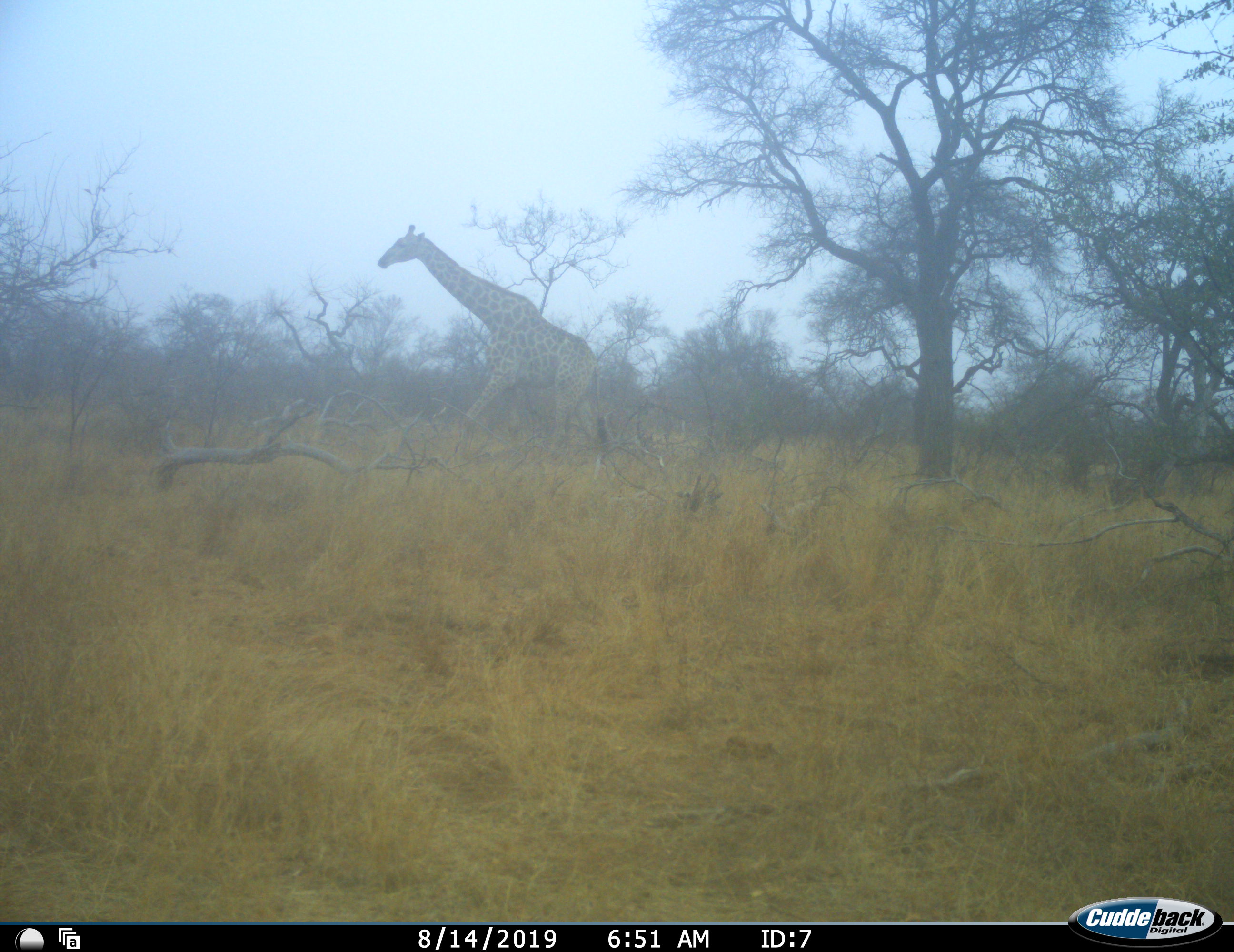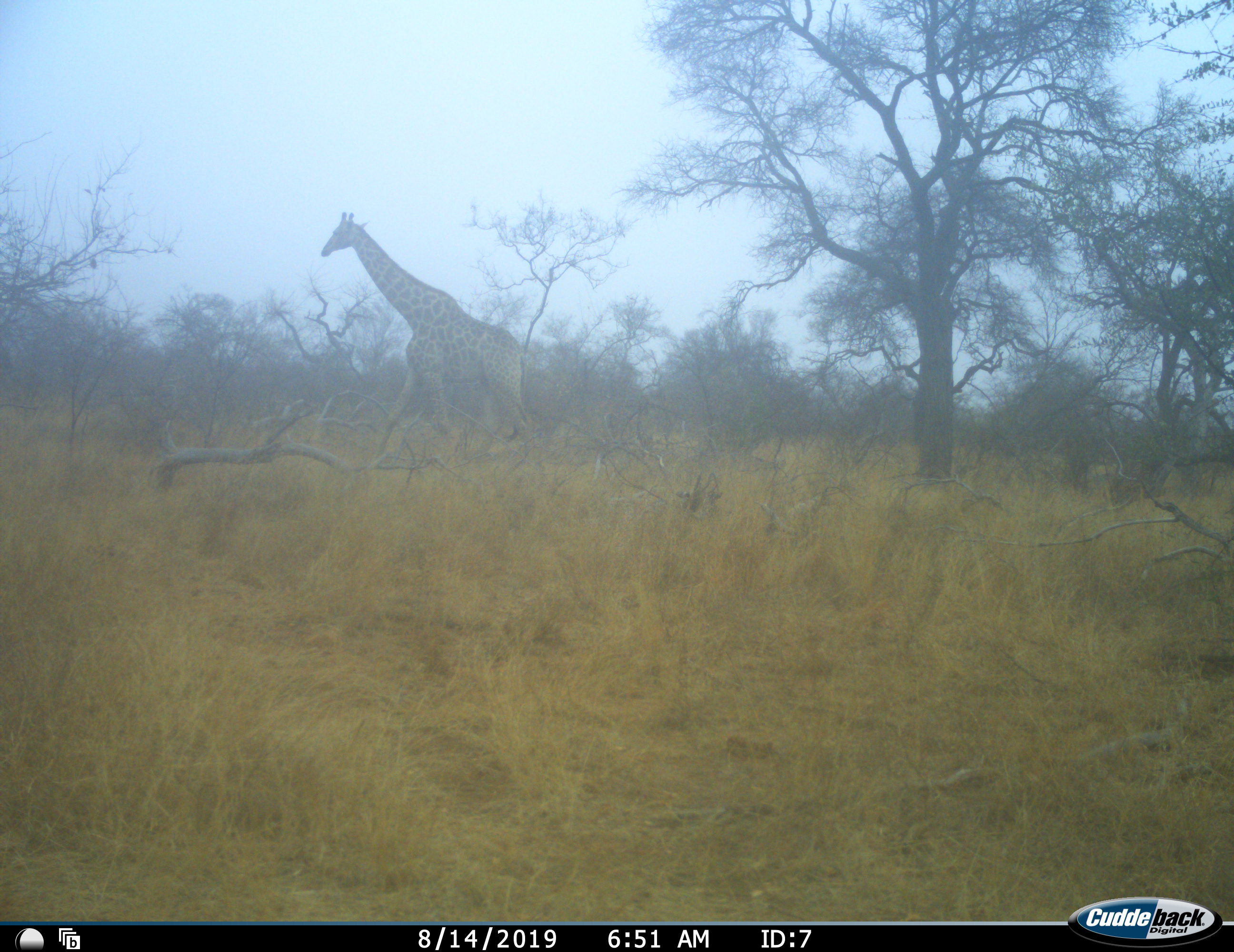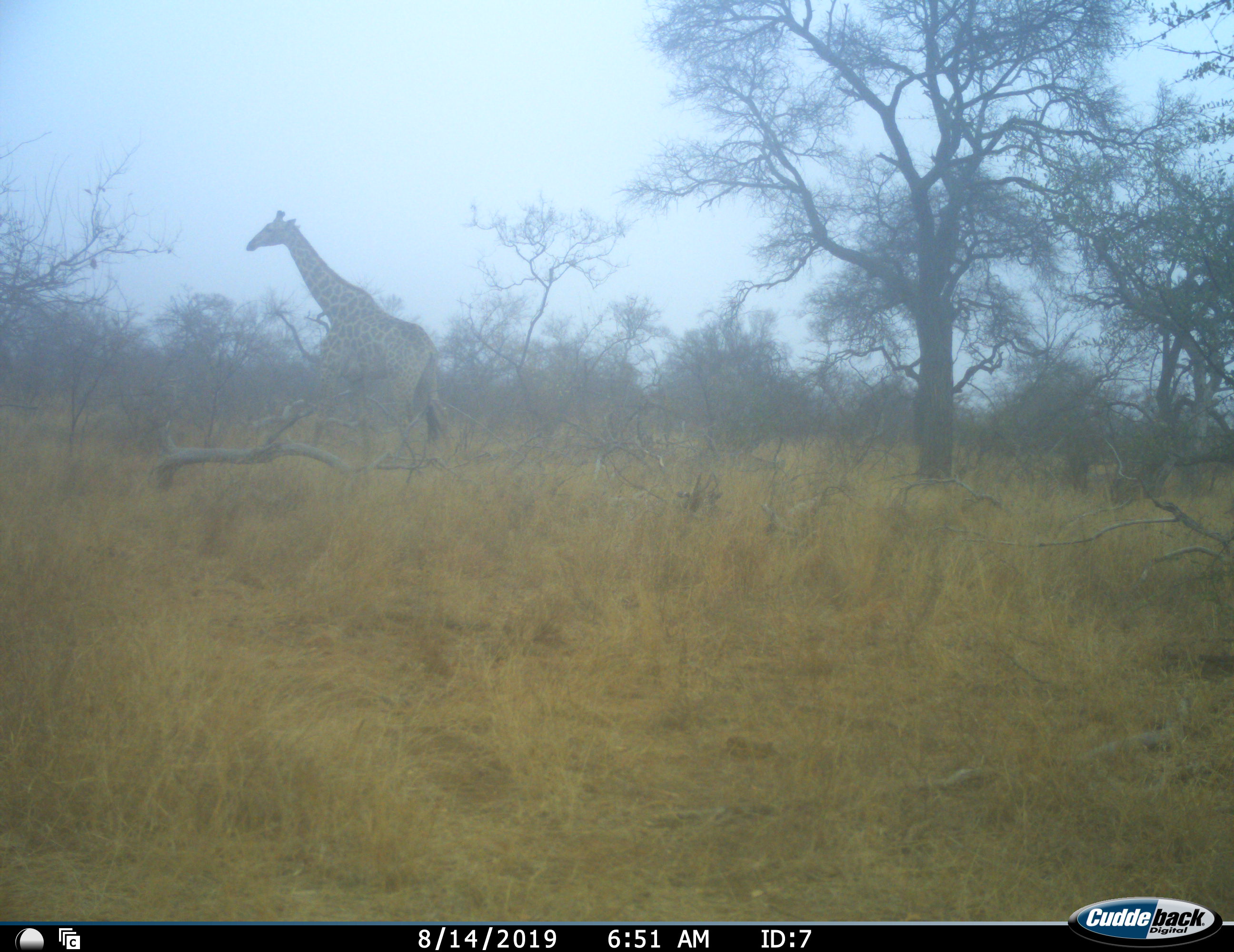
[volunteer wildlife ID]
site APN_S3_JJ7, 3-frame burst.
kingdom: Animalia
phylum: Chordata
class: Mammalia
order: Artiodactyla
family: Giraffidae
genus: Giraffa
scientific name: Giraffa camelopardalis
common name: giraffe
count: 1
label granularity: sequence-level